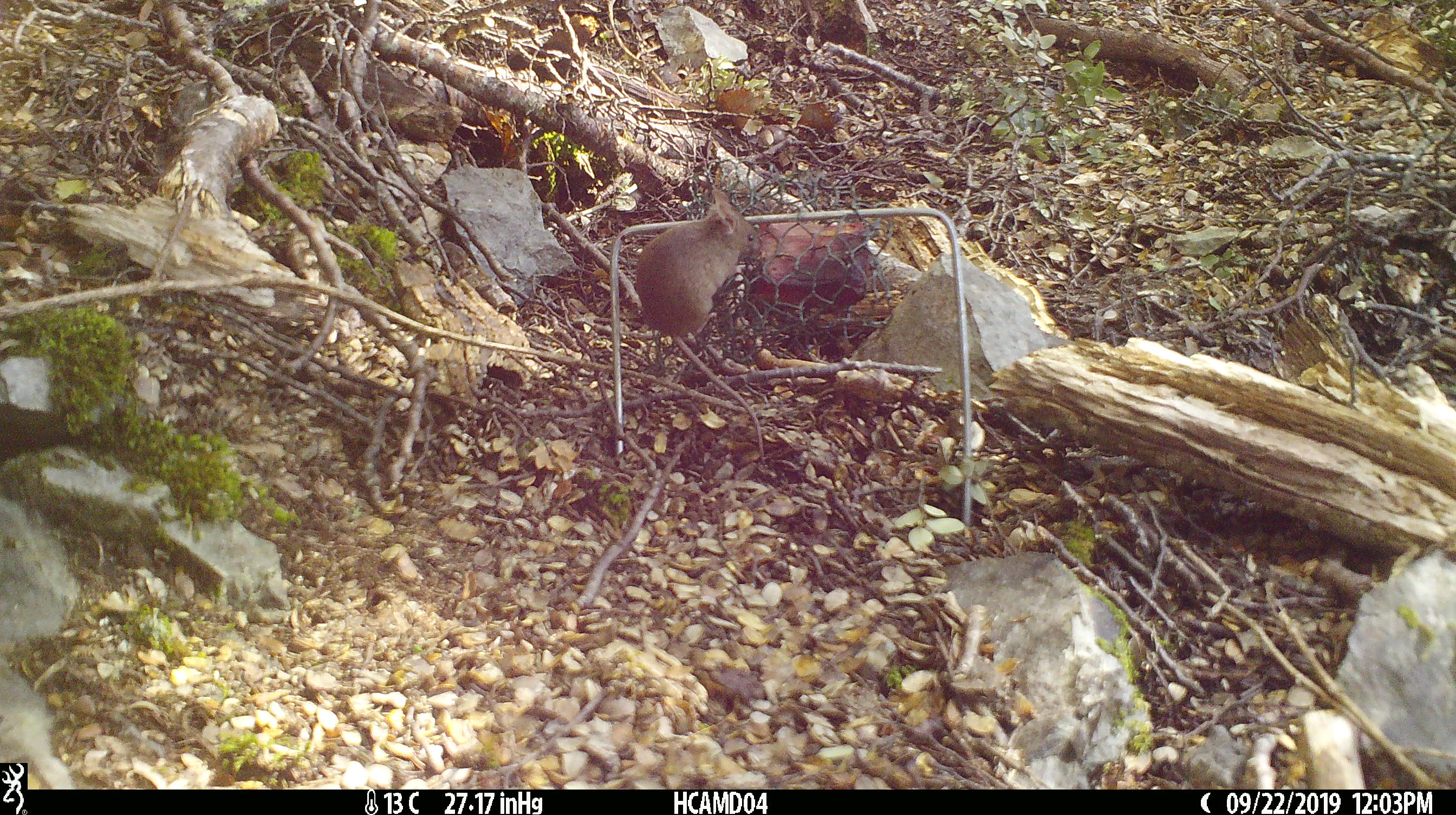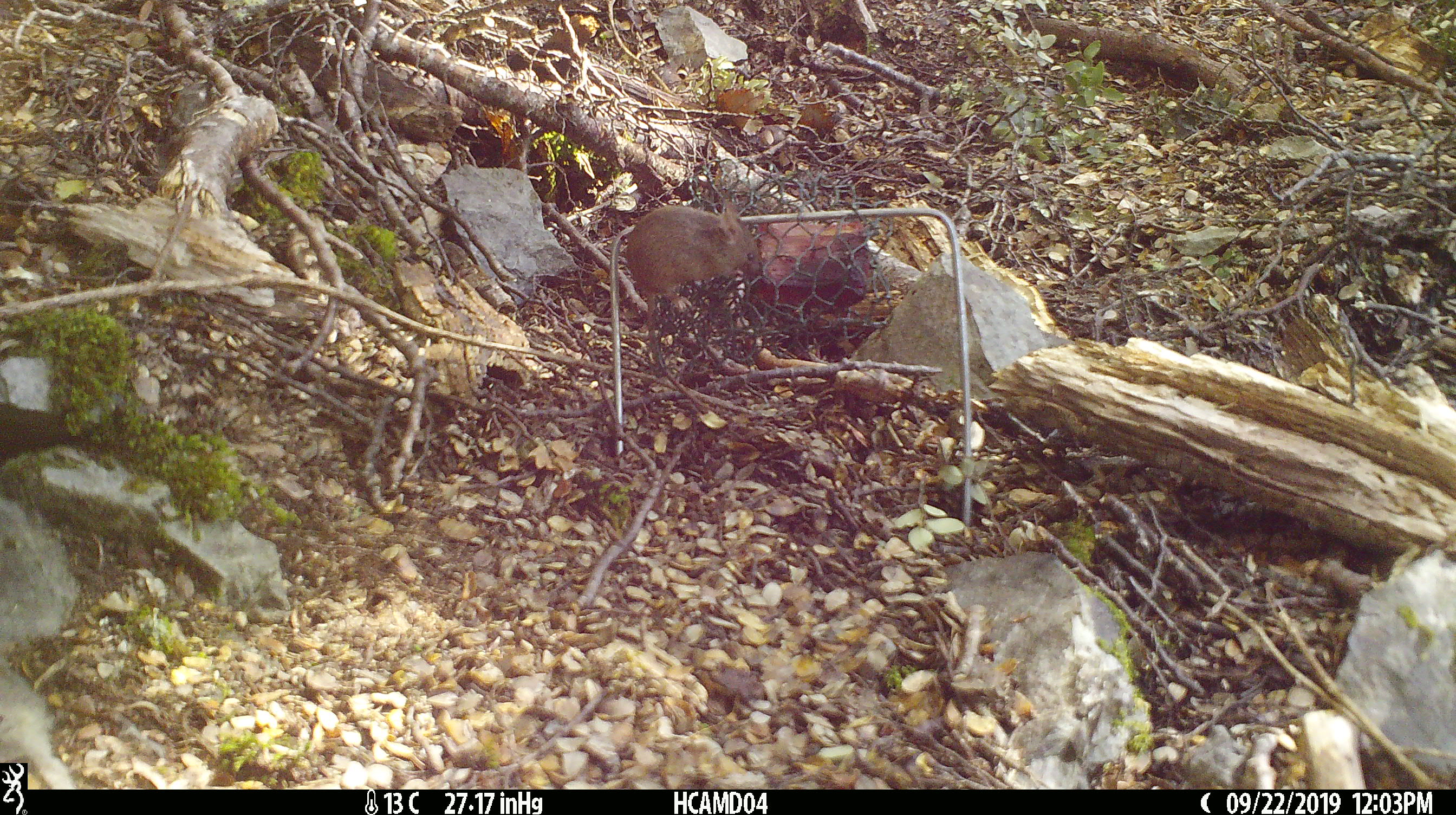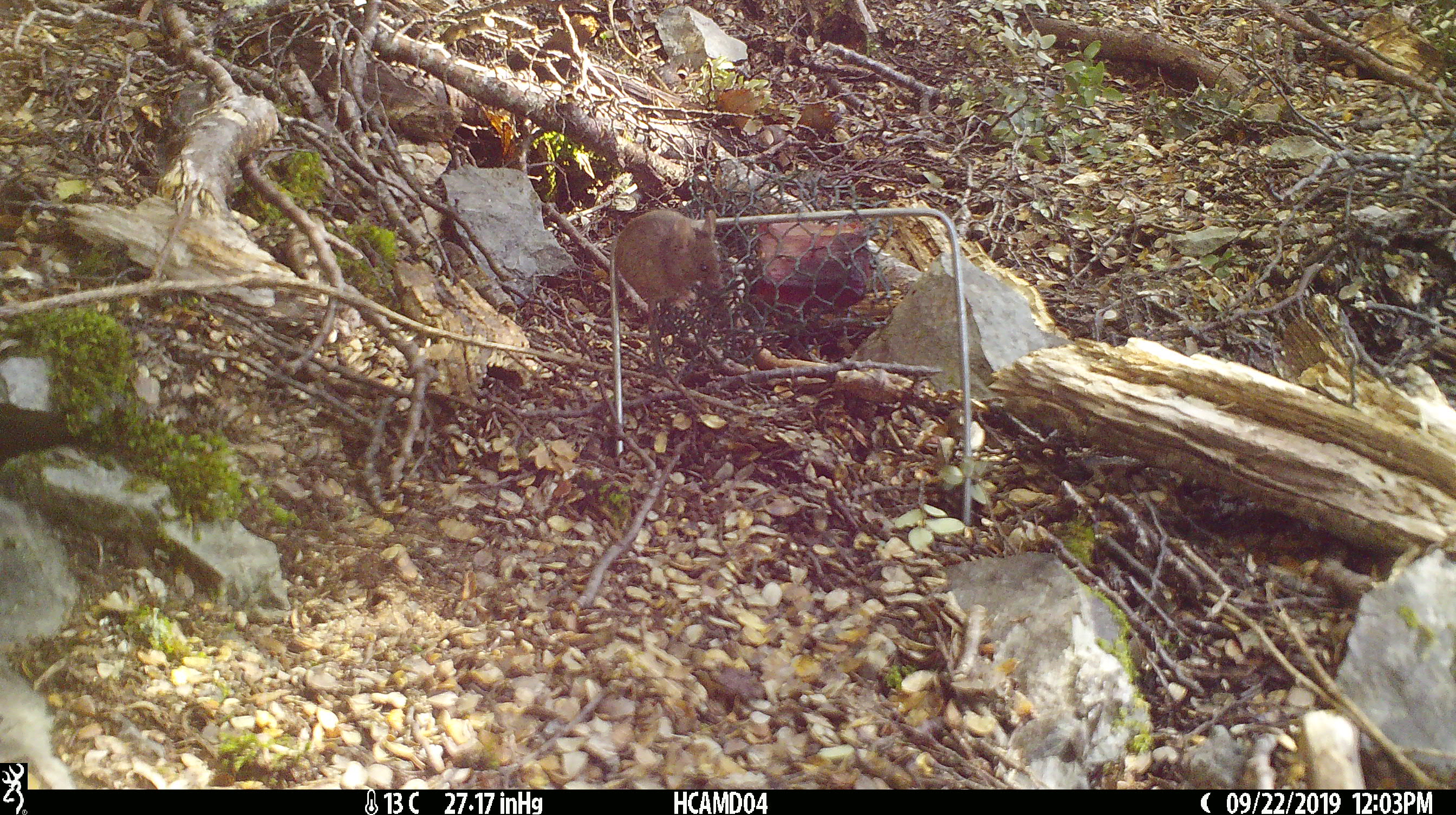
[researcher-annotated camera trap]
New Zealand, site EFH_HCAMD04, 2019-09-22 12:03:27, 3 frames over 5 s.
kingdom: Animalia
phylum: Chordata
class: Mammalia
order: Rodentia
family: Muridae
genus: Mus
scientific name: Mus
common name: mouse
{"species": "mouse (Mus)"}